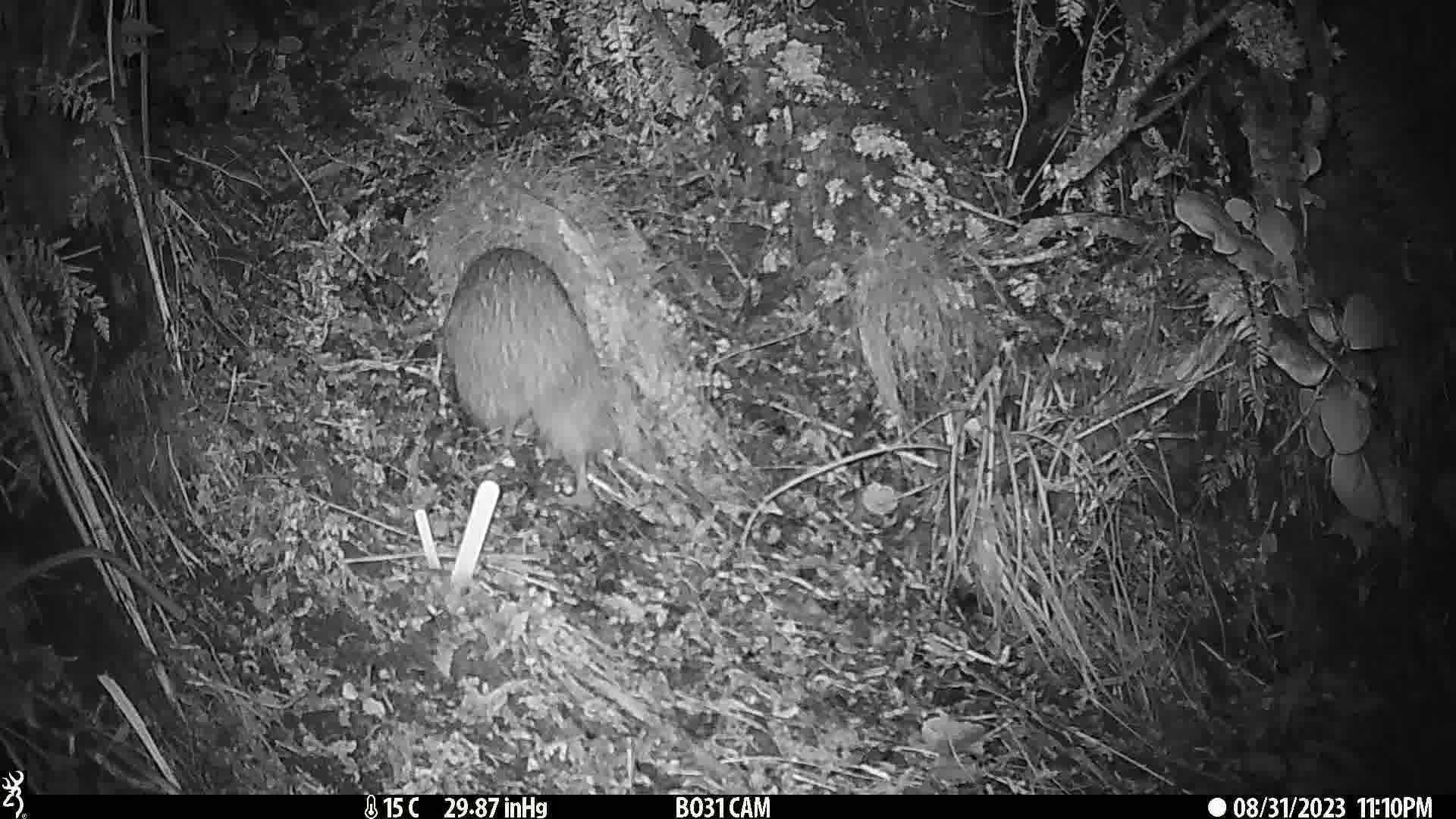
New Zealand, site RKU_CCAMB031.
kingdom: Animalia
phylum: Chordata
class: Aves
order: Apterygiformes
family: Apterygidae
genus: Apteryx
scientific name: Apteryx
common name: kiwi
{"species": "kiwi (Apteryx)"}